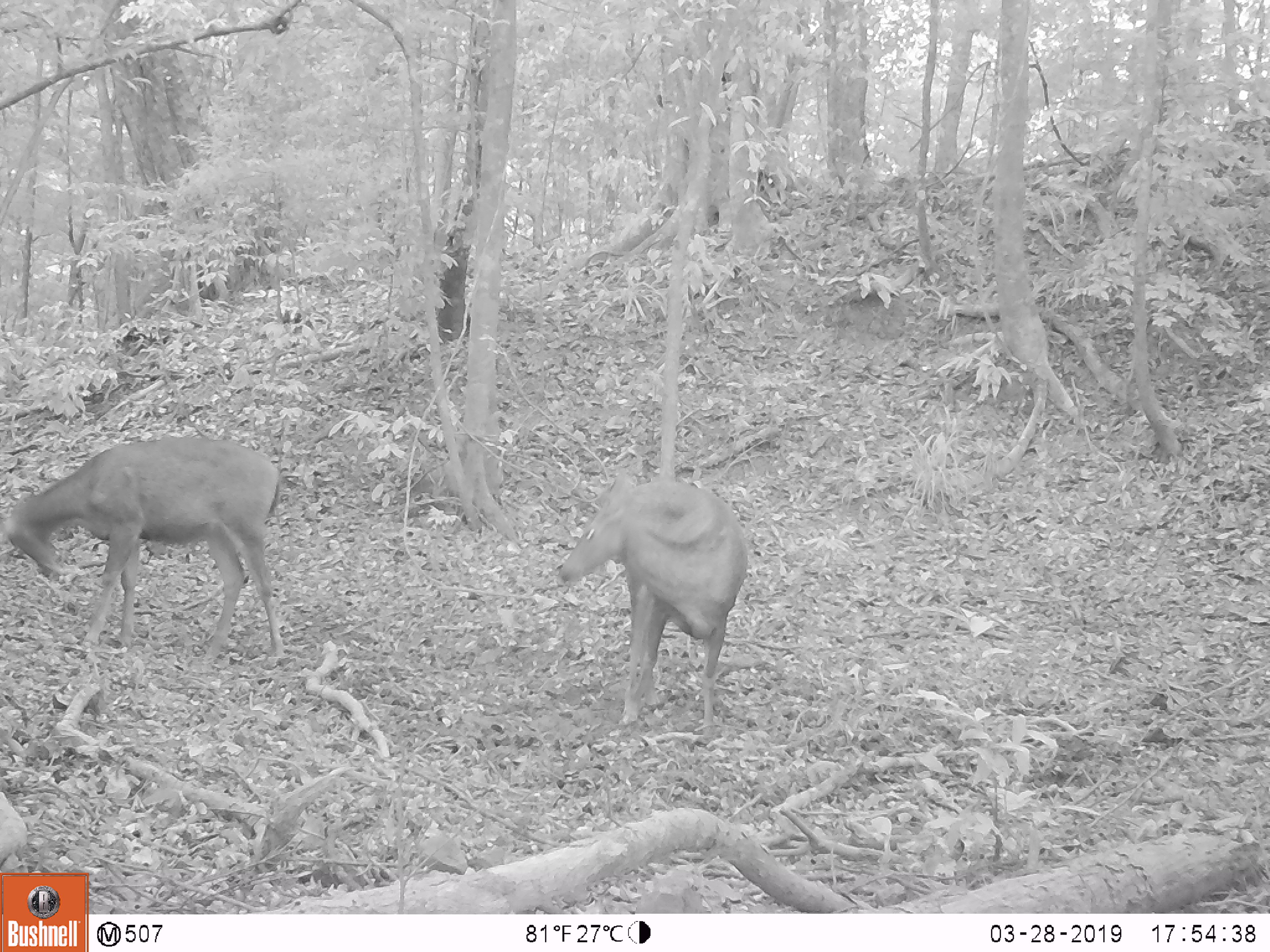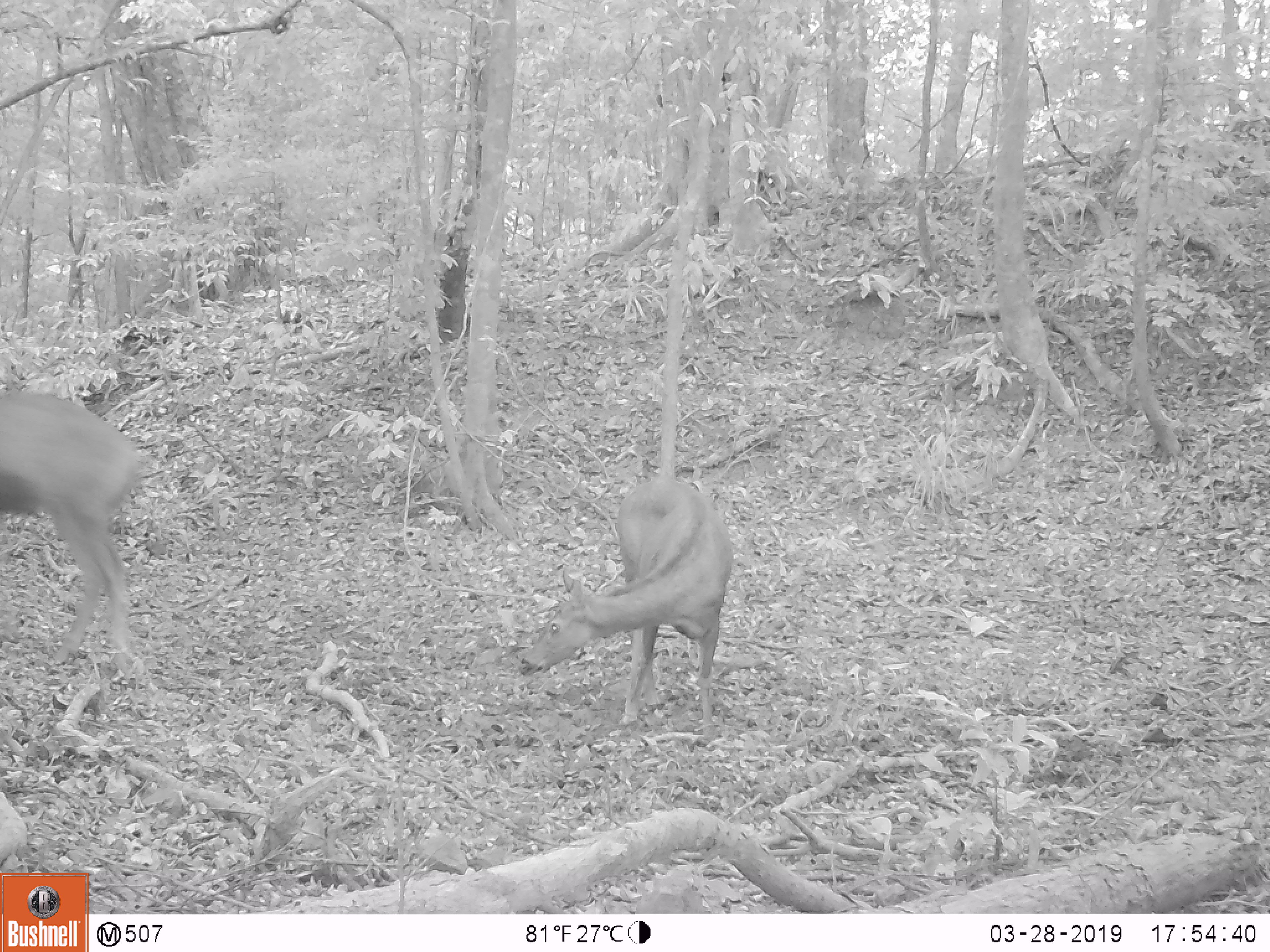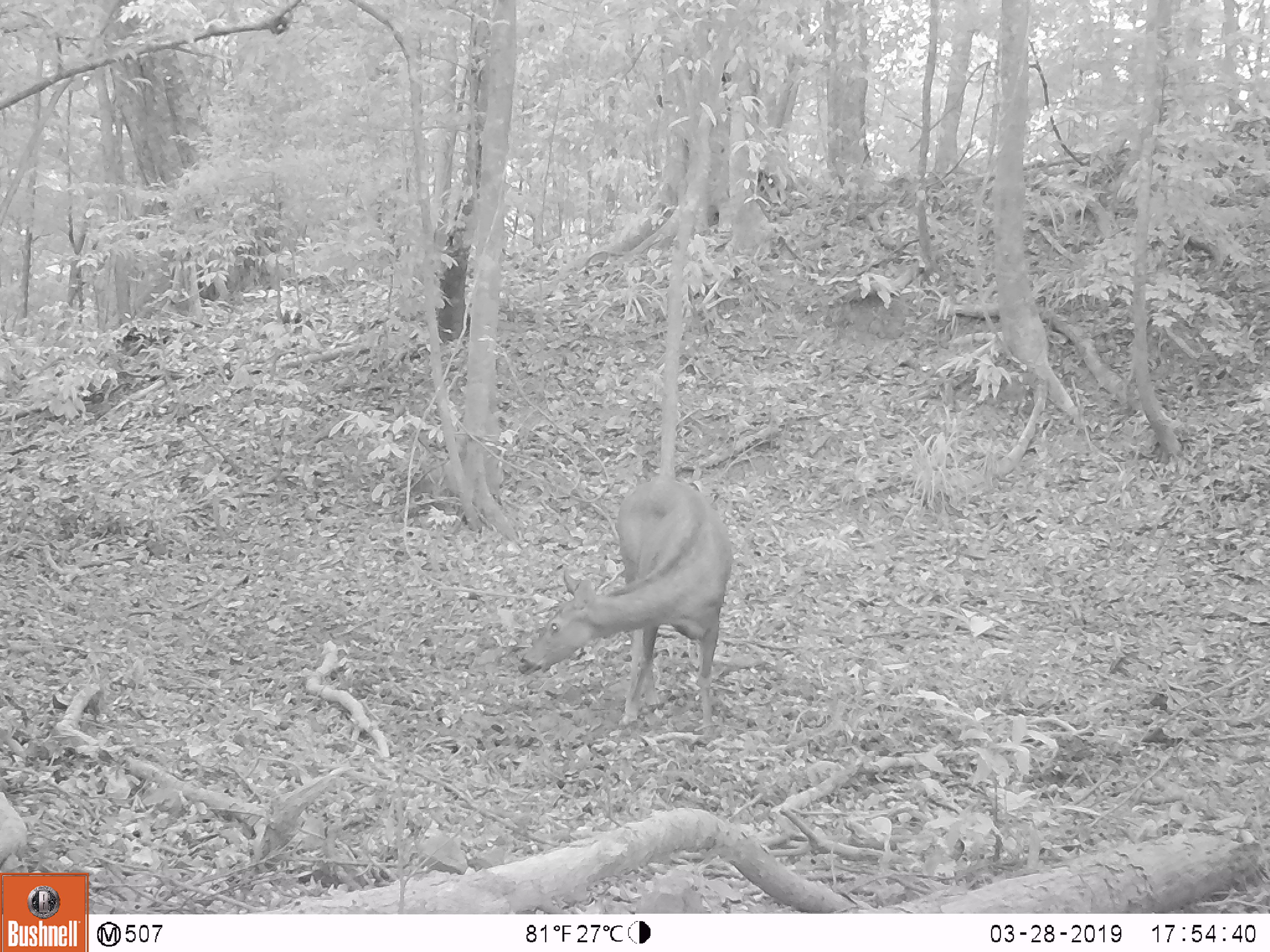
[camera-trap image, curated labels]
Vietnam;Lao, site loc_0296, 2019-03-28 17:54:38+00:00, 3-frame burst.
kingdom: Animalia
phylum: Chordata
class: Mammalia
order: Artiodactyla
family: Cervidae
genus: Rusa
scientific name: Rusa unicolor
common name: sambar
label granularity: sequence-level